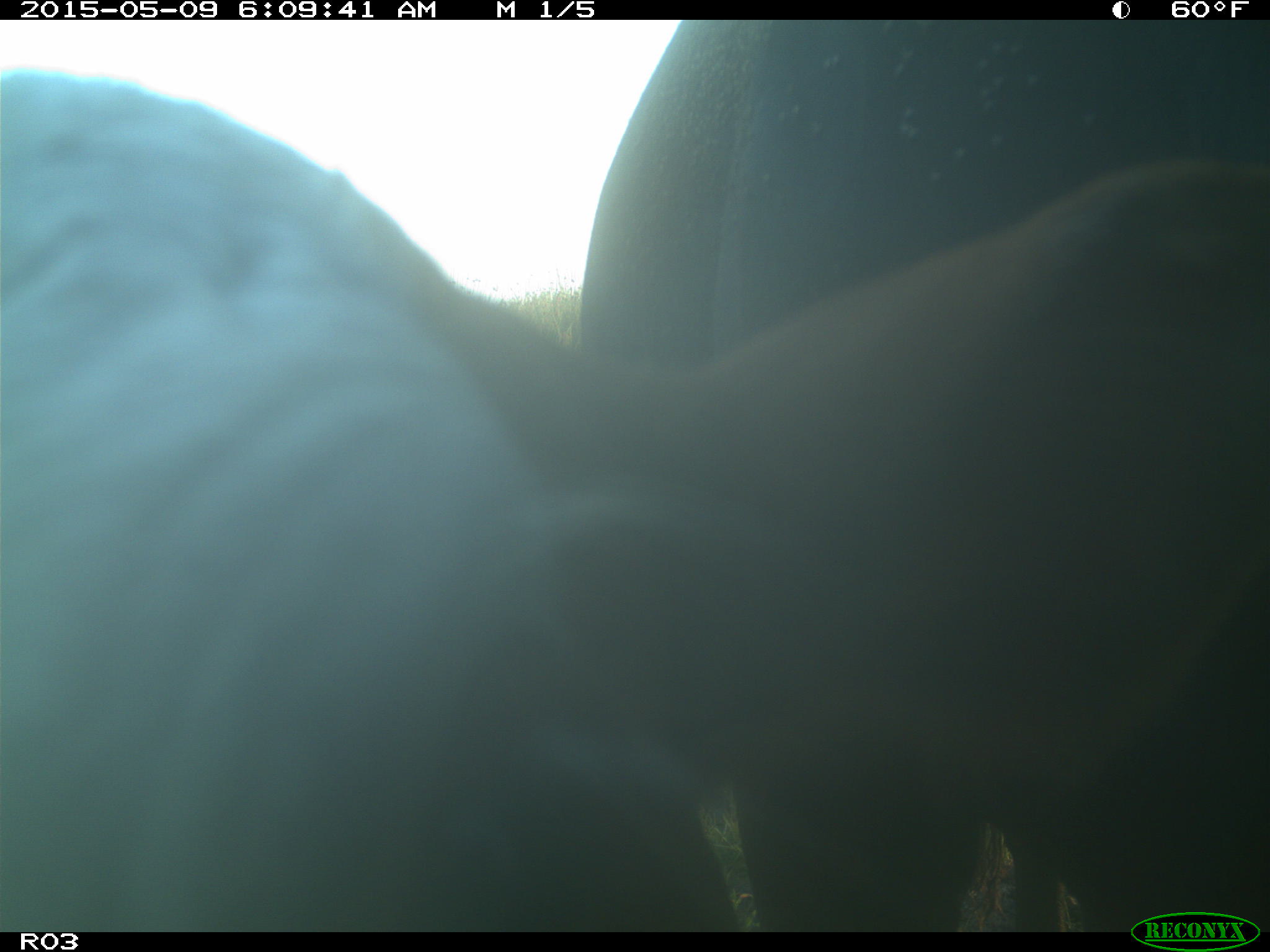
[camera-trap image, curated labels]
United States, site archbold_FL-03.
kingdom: Animalia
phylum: Chordata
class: Mammalia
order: Artiodactyla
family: Bovidae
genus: Bos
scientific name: Bos taurus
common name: domestic cow